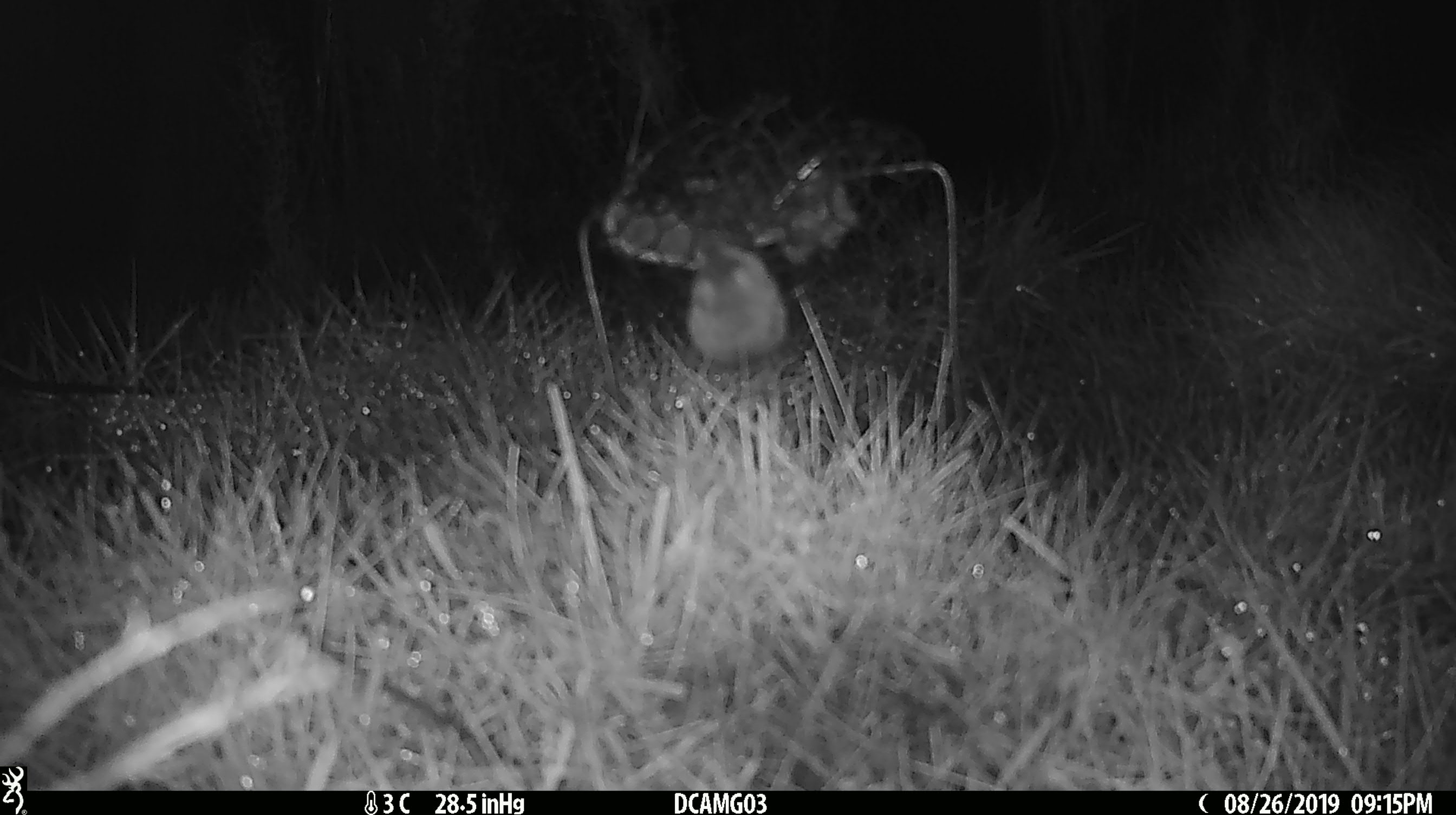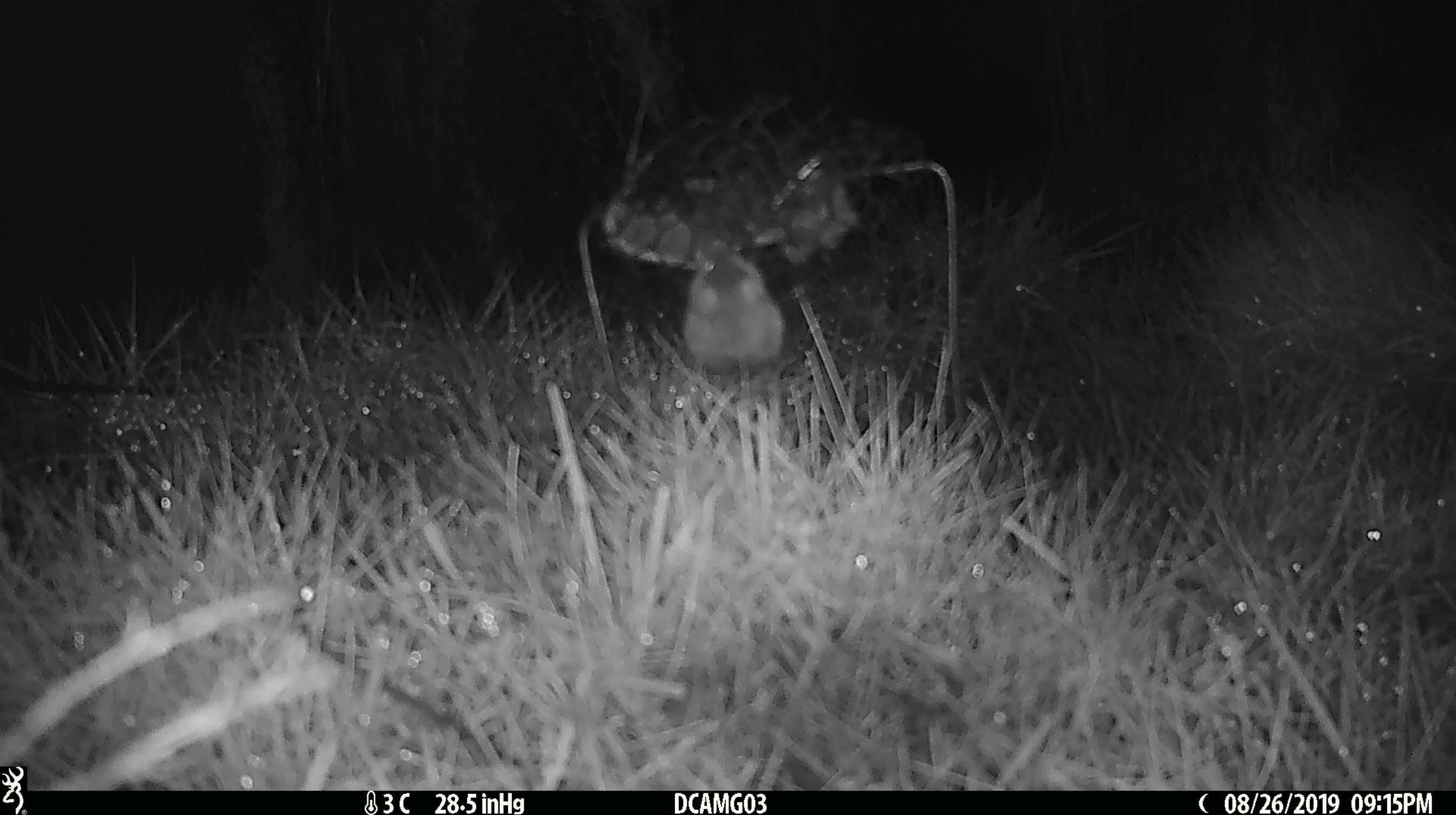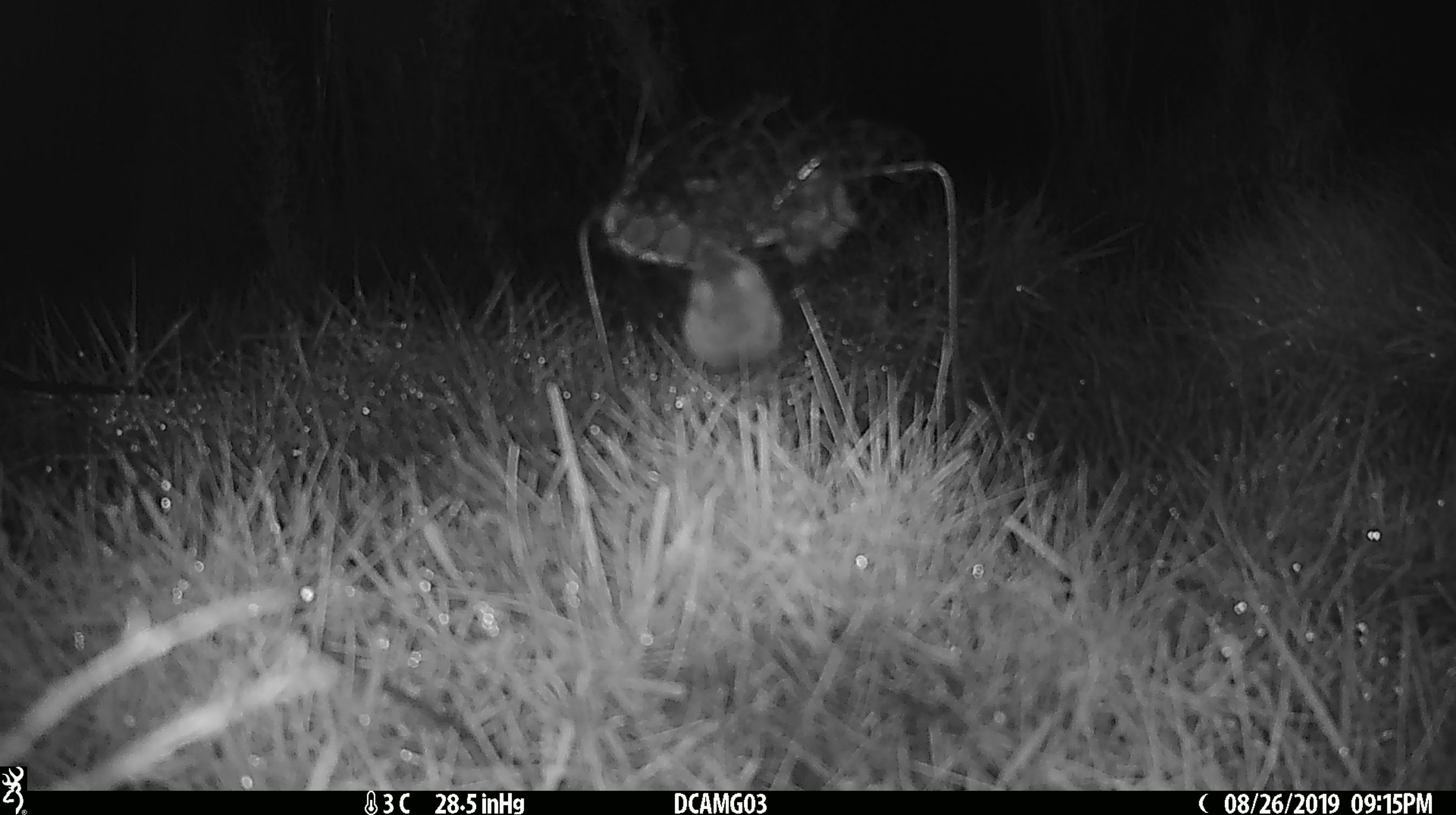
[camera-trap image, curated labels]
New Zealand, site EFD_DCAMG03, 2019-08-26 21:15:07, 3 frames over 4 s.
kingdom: Animalia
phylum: Chordata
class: Mammalia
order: Rodentia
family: Muridae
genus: Mus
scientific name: Mus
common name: mouse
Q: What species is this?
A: Mouse (Mus).